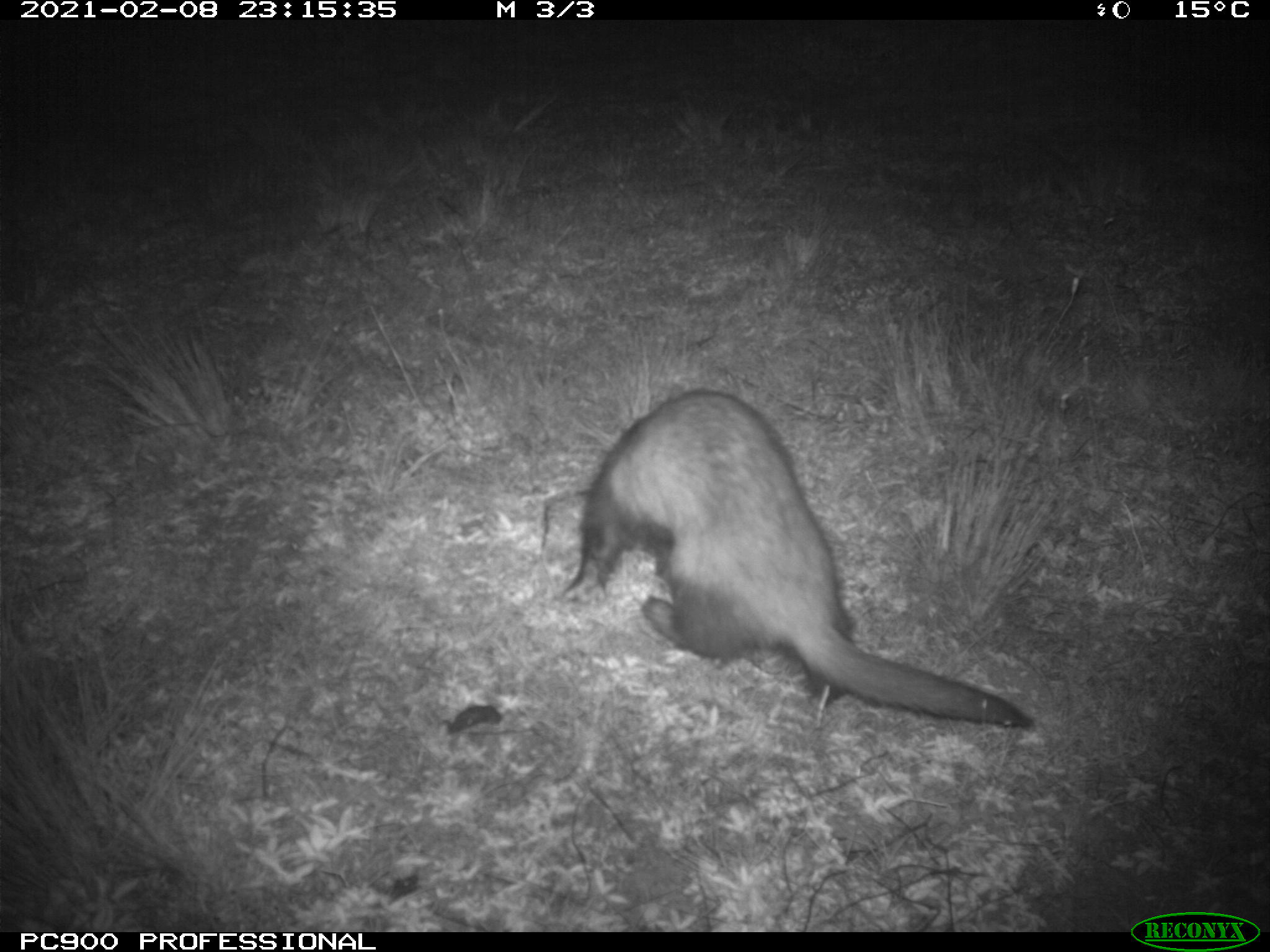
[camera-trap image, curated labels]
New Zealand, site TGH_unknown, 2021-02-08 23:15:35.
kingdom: Animalia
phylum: Chordata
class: Mammalia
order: Carnivora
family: Mustelidae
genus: Mustela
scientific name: Mustela furo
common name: ferret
Ferret (Mustela furo).